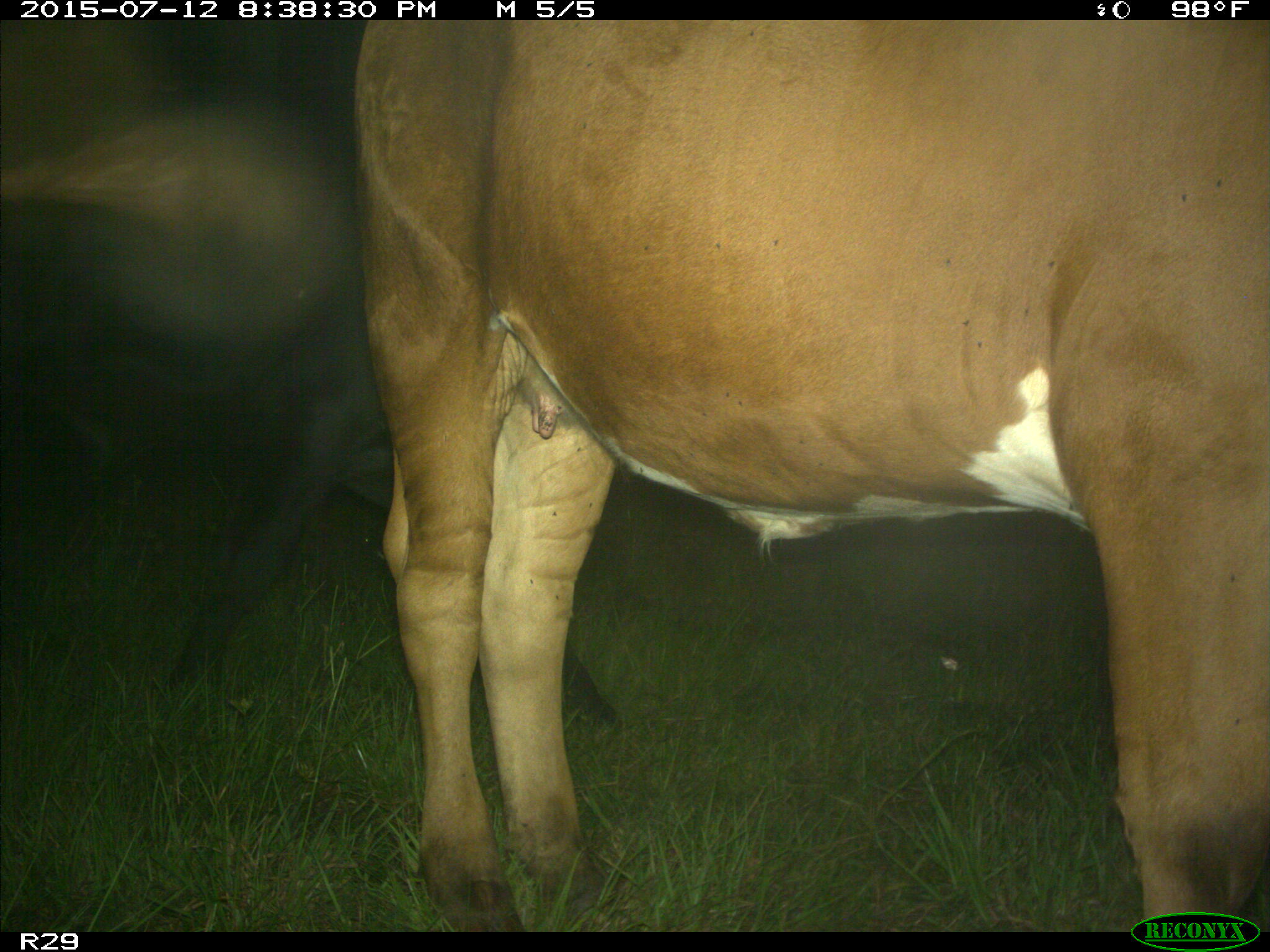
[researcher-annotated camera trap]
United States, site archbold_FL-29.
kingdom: Animalia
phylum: Chordata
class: Mammalia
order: Artiodactyla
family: Bovidae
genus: Bos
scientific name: Bos taurus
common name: domestic cow